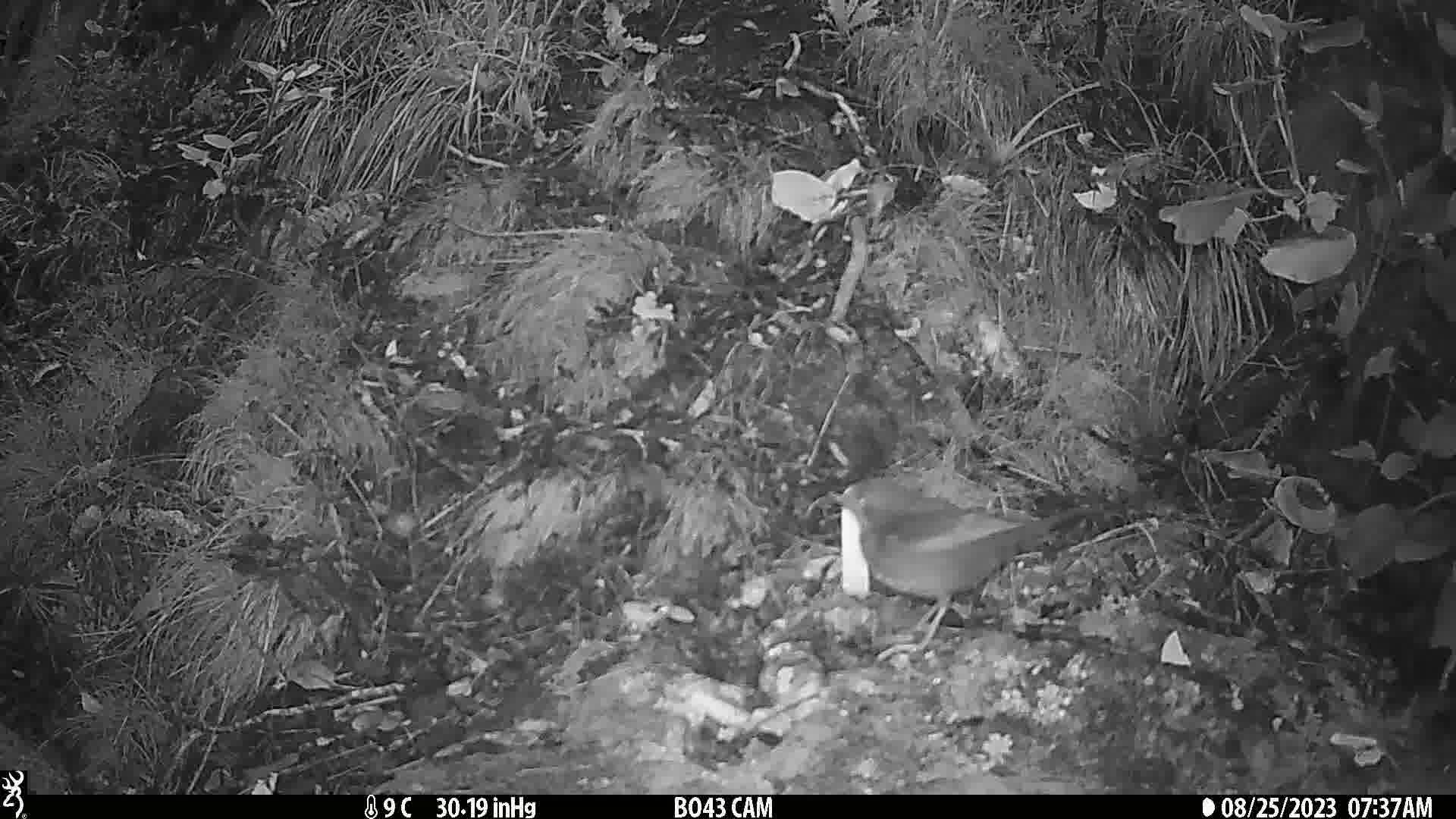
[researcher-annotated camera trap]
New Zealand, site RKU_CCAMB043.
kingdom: Animalia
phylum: Chordata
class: Aves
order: Passeriformes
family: Turdidae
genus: Turdus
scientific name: Turdus merula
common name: eurasian blackbird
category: blackbird